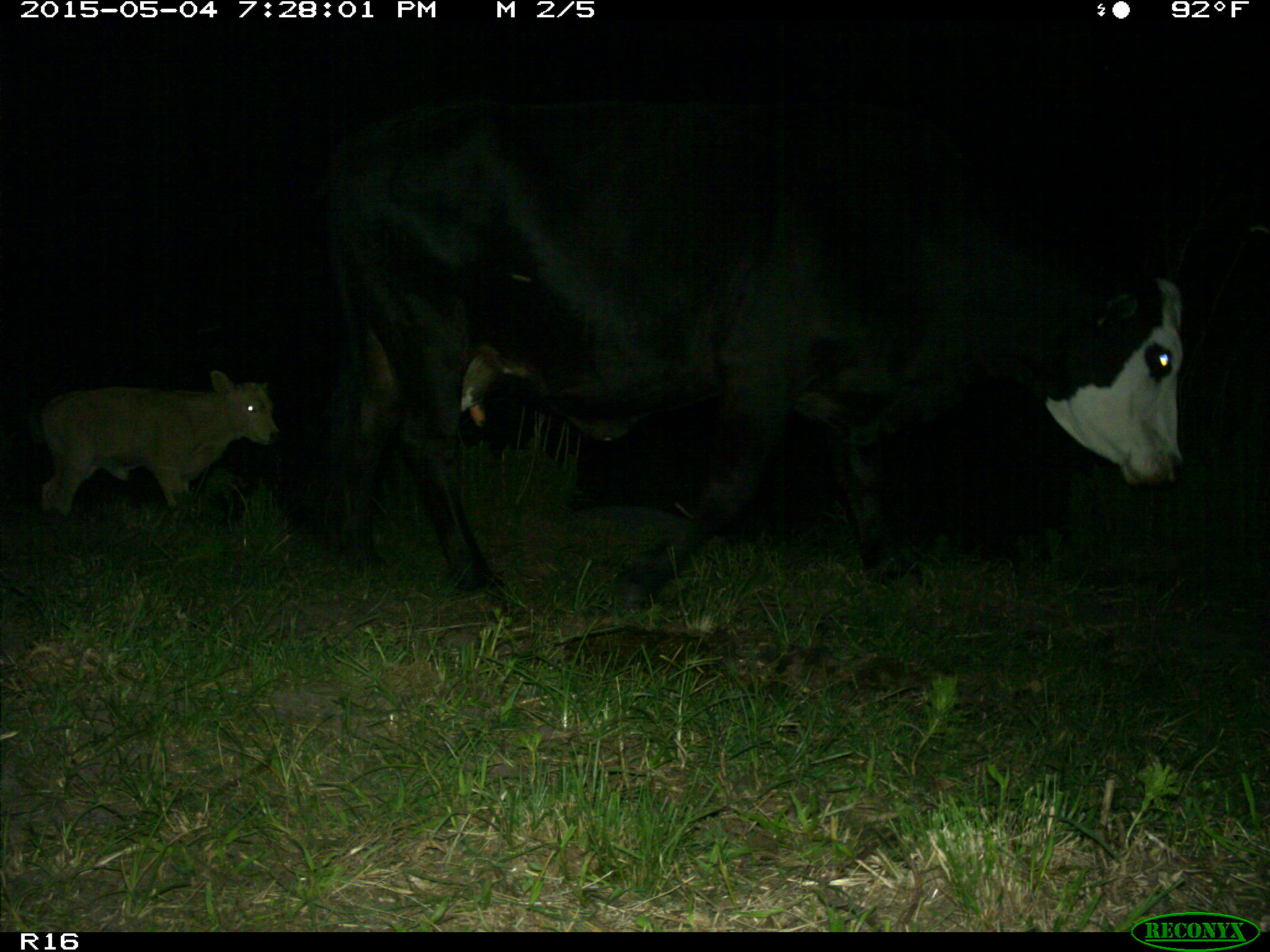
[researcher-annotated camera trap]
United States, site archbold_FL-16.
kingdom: Animalia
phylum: Chordata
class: Mammalia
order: Artiodactyla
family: Bovidae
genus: Bos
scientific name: Bos taurus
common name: domestic cow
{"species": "Bos taurus (domestic cow)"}